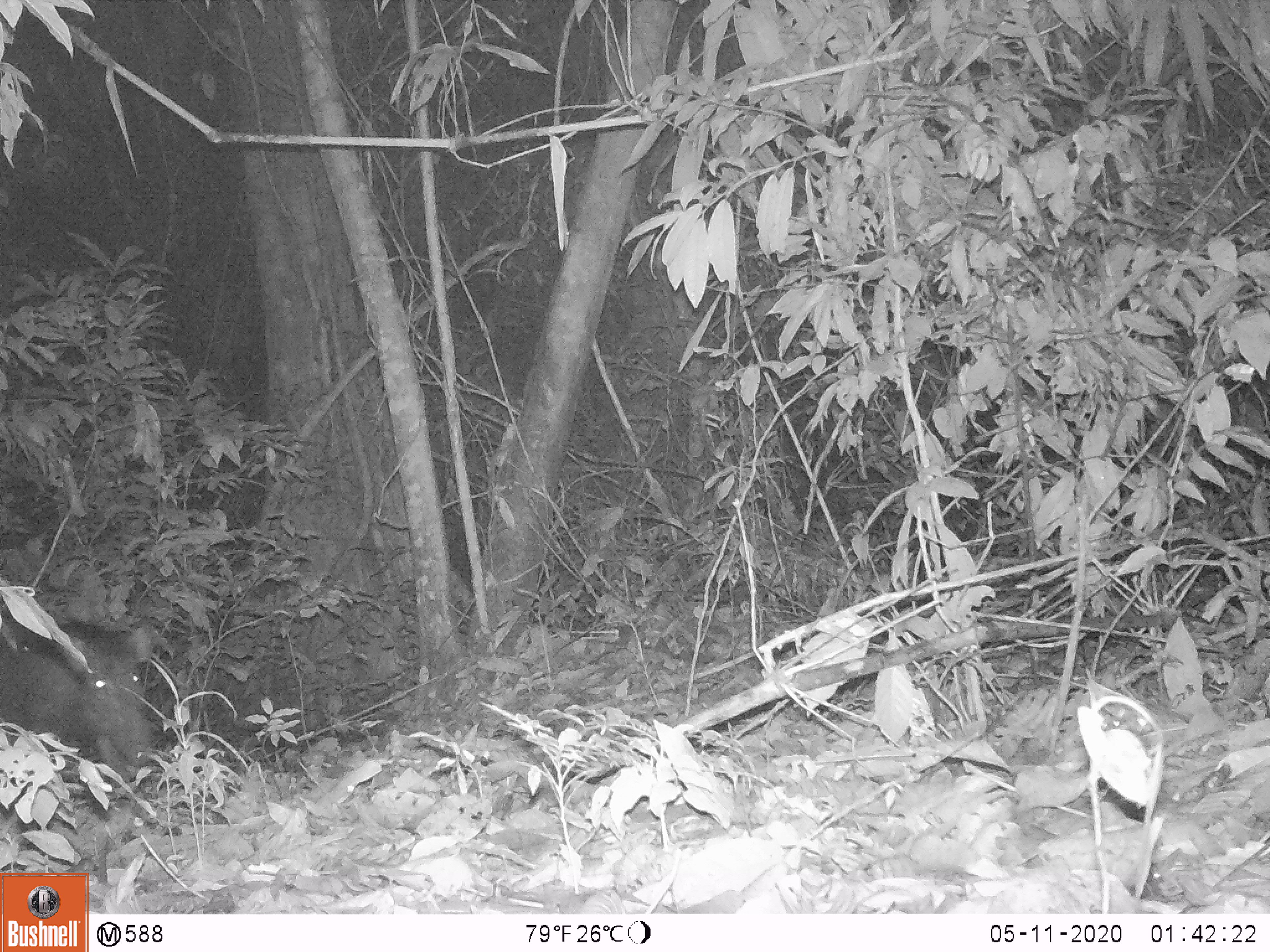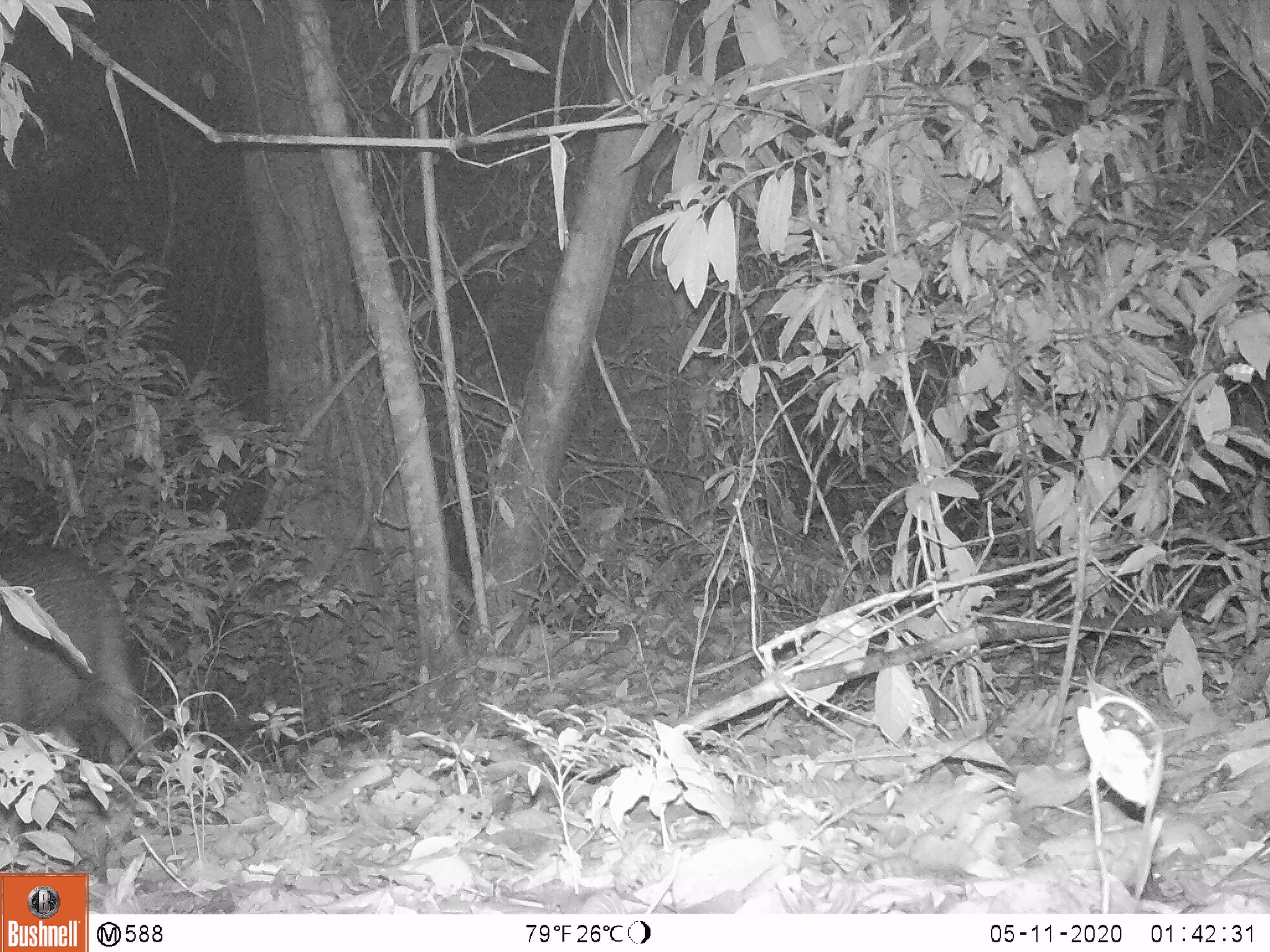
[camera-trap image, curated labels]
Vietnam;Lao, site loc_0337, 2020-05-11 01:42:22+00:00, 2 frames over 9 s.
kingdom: Animalia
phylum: Chordata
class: Mammalia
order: Artiodactyla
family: Suidae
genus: Sus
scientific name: Sus scrofa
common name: eurasian wild pig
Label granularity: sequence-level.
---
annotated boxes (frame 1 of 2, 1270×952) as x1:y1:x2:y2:
eurasian wild pig: 0:610:154:784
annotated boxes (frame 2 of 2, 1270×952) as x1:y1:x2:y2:
eurasian wild pig: 0:542:162:790